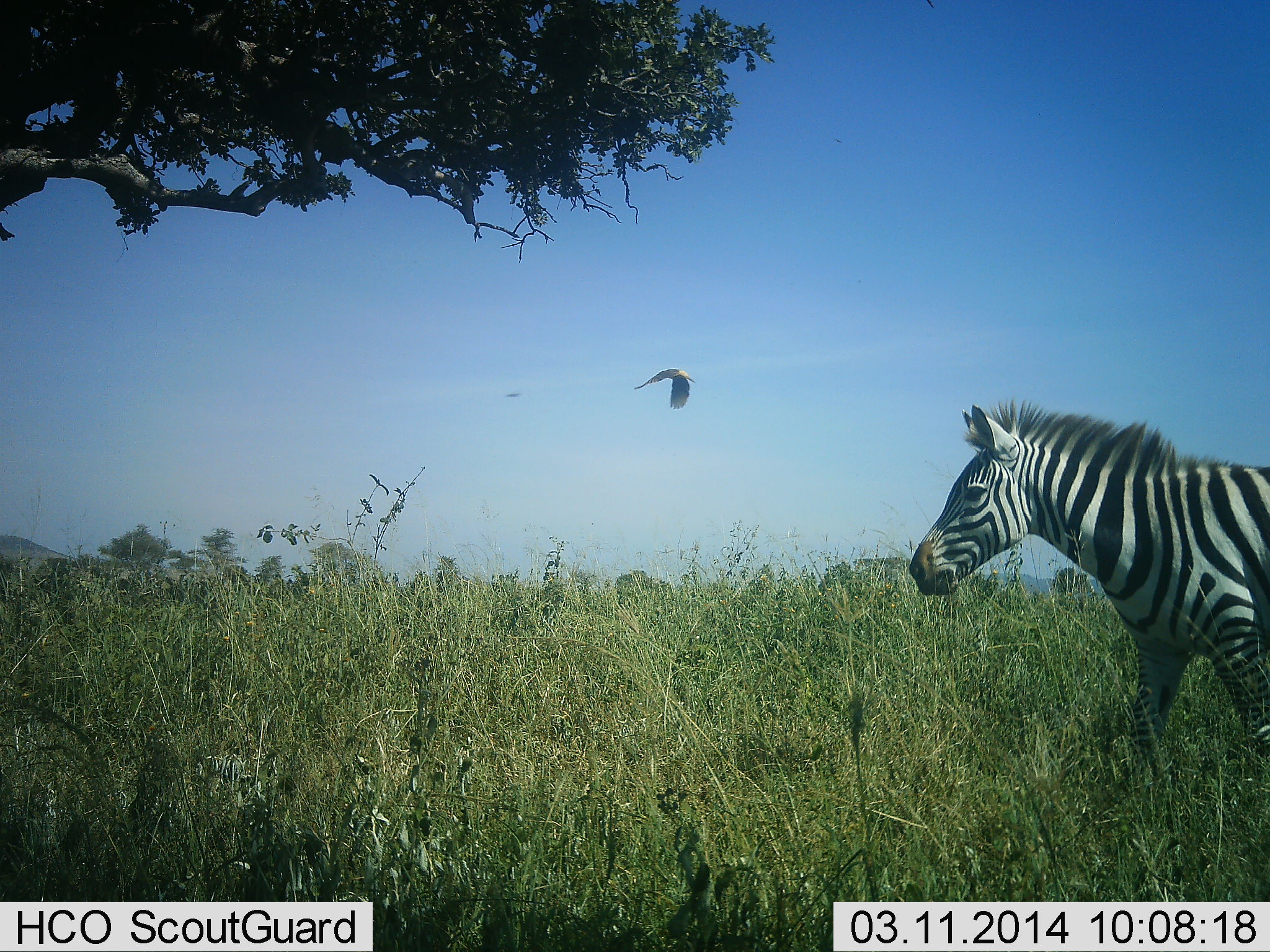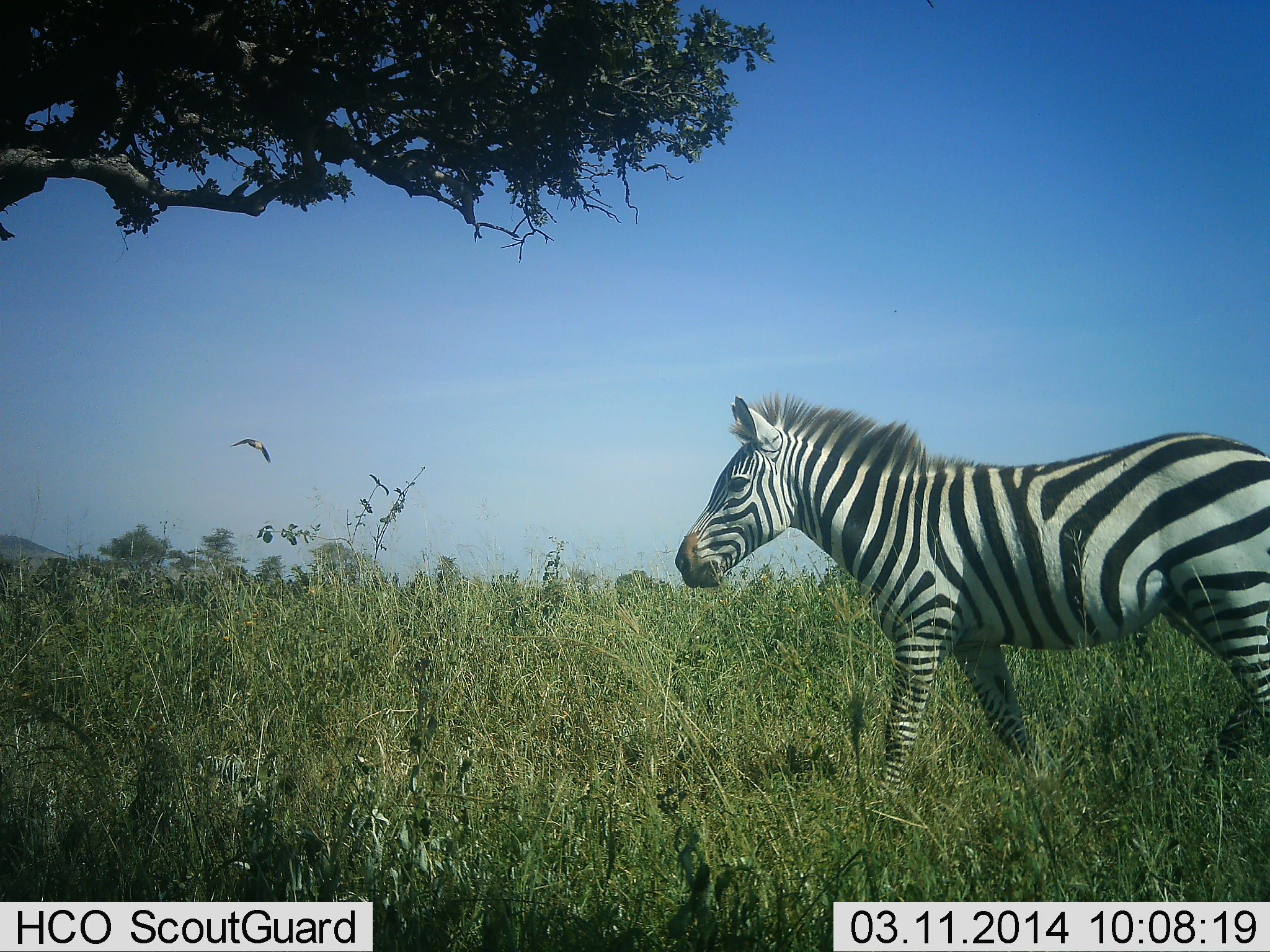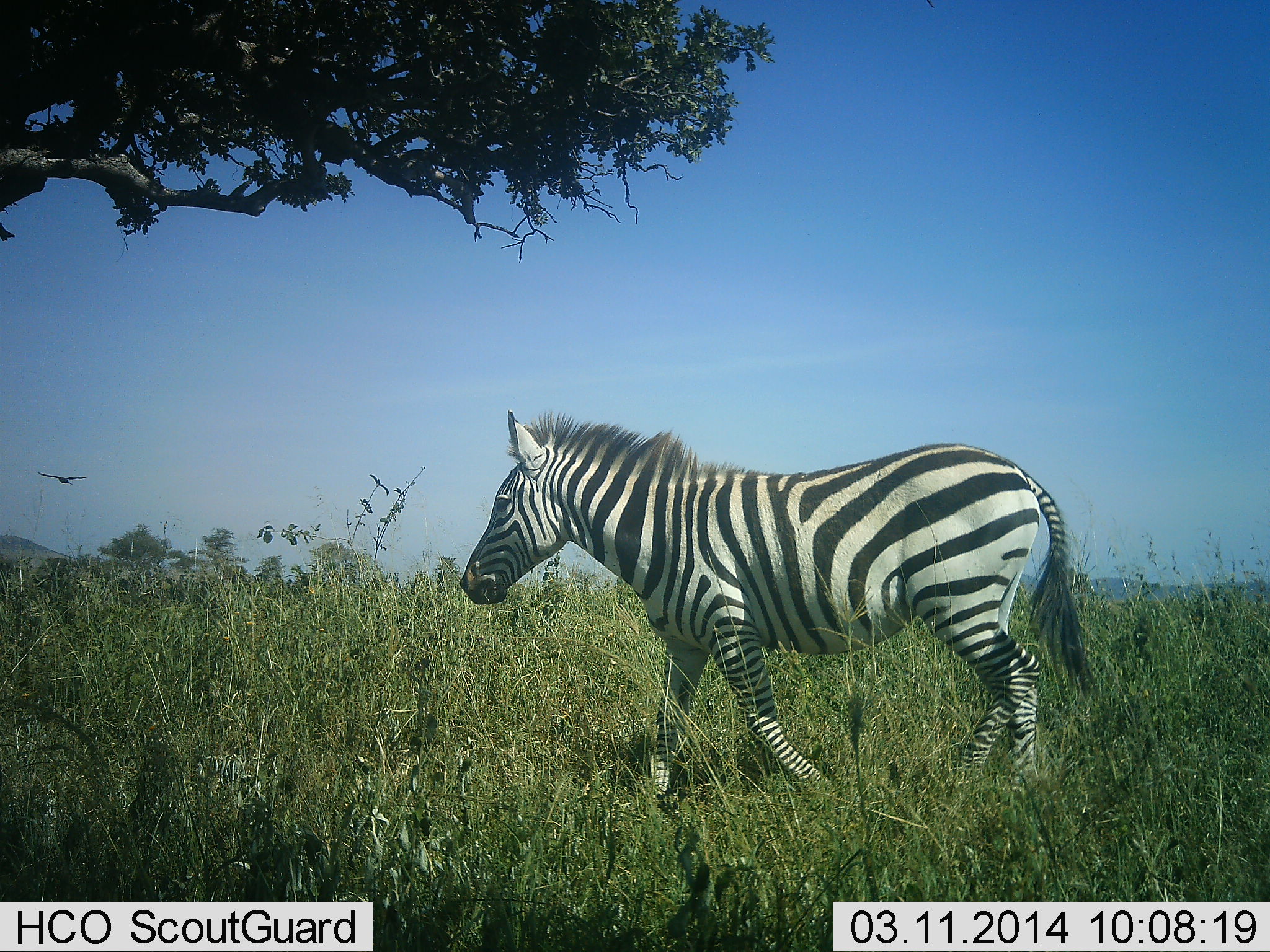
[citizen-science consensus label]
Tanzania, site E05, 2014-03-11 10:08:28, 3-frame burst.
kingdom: Animalia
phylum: Chordata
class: Aves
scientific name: Aves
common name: bird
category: otherbird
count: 1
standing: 0%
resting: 0%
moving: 100%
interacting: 0%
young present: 0%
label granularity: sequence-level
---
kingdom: Animalia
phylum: Chordata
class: Mammalia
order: Perissodactyla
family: Equidae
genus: Equus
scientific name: Equus quagga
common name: plains zebra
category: zebra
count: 1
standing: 3%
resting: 0%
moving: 97%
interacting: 0%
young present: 0%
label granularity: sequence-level